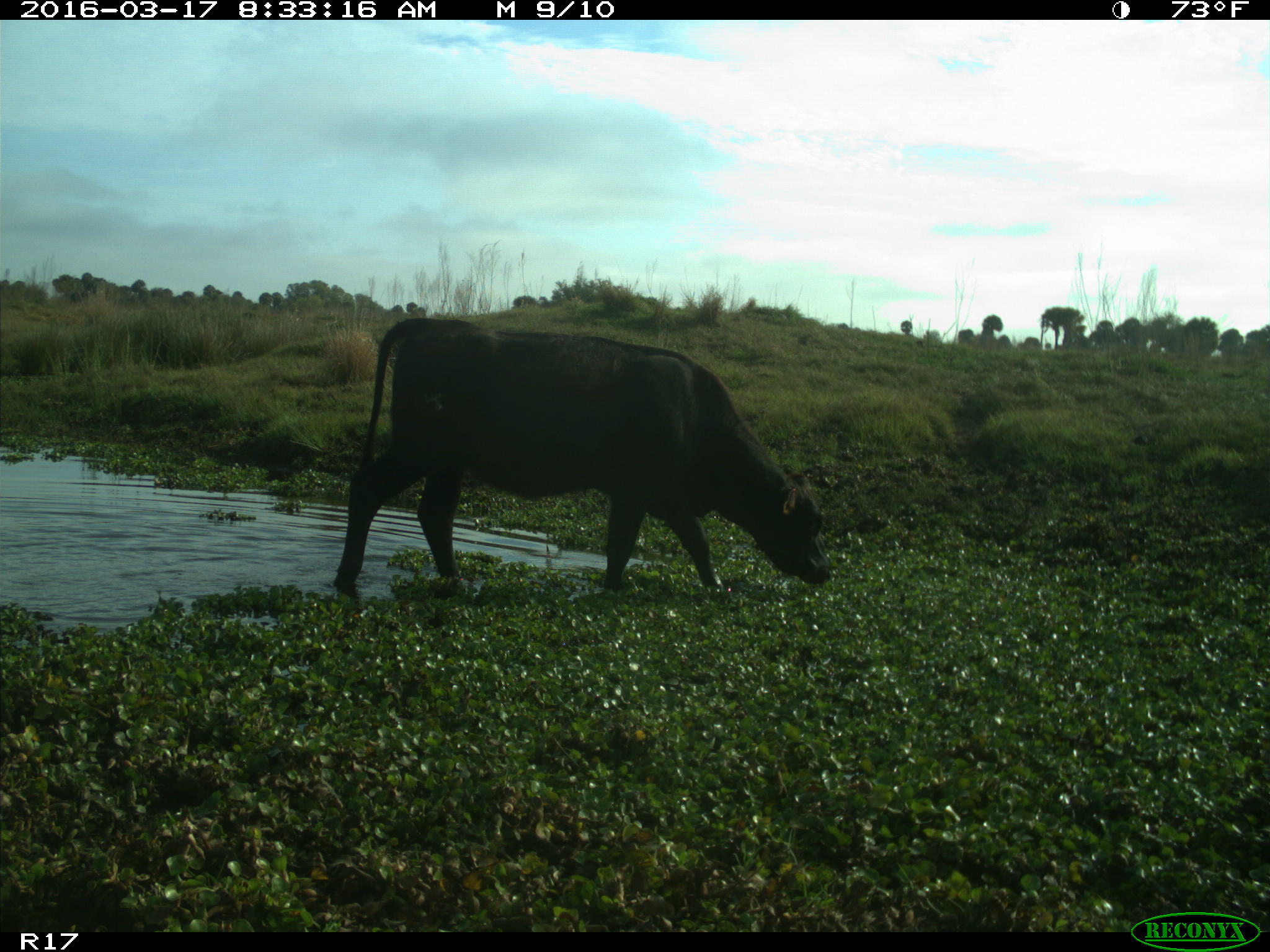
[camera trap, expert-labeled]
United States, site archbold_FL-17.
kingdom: Animalia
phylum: Chordata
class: Mammalia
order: Artiodactyla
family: Bovidae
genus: Bos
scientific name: Bos taurus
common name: domestic cow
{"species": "Bos taurus (domestic cow)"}